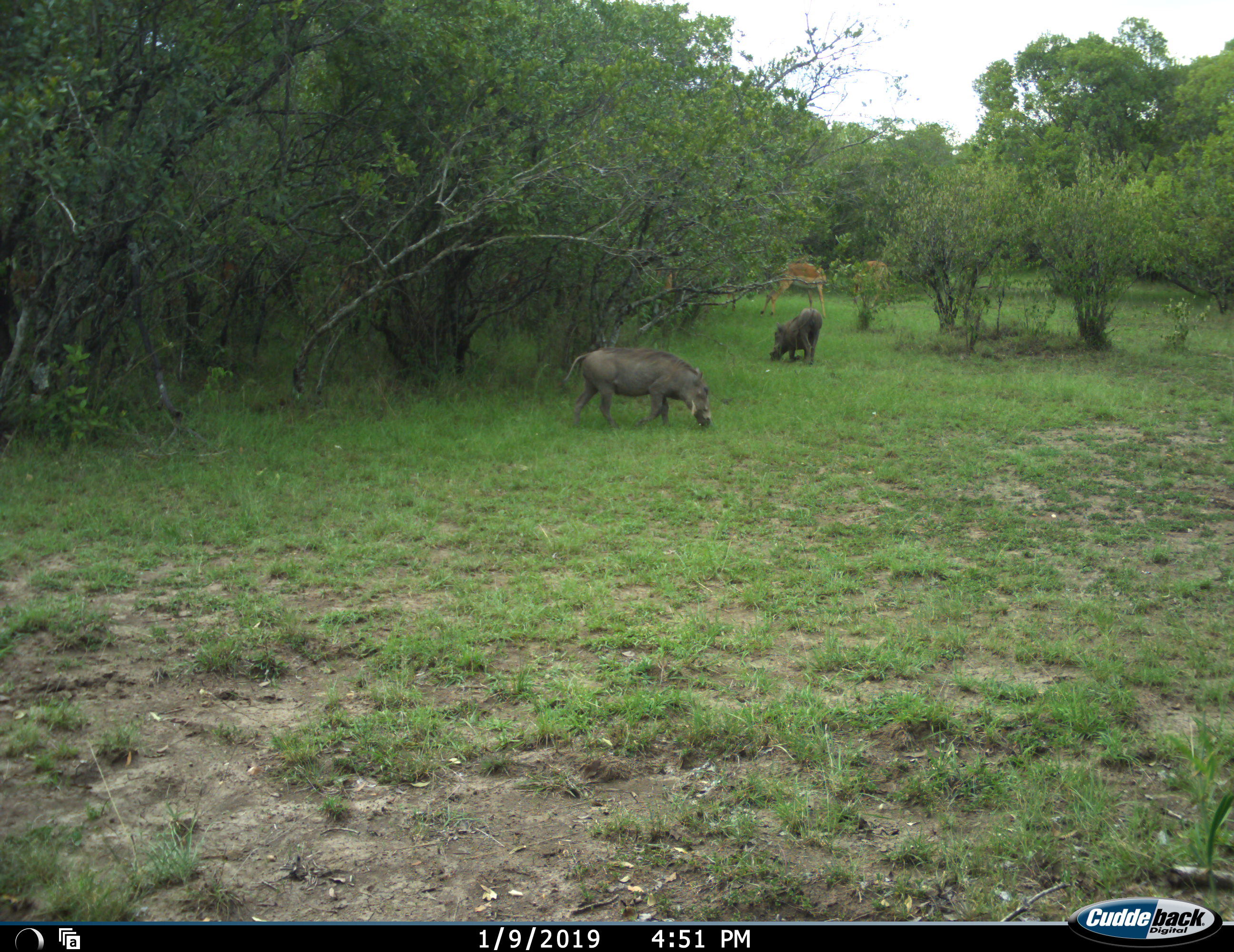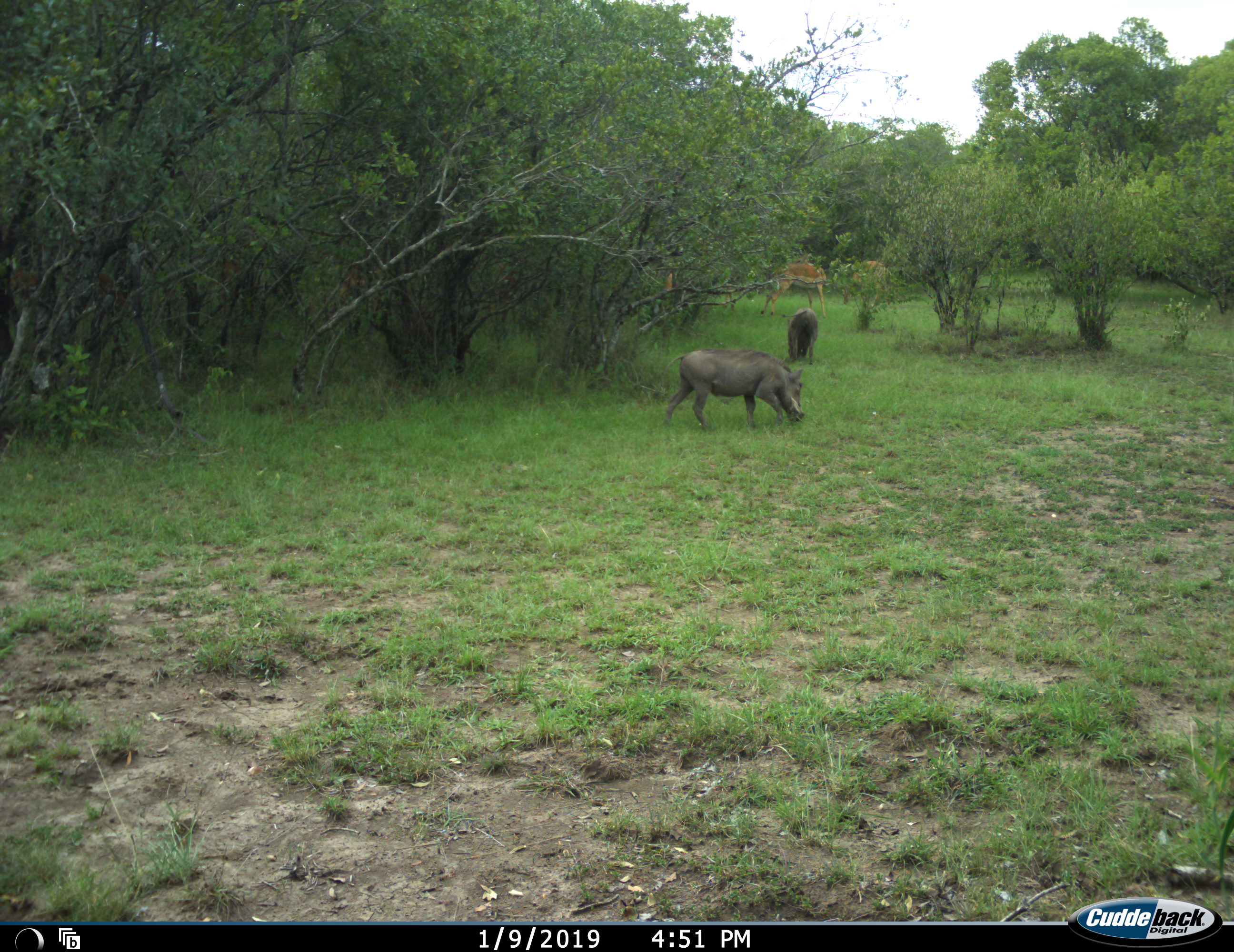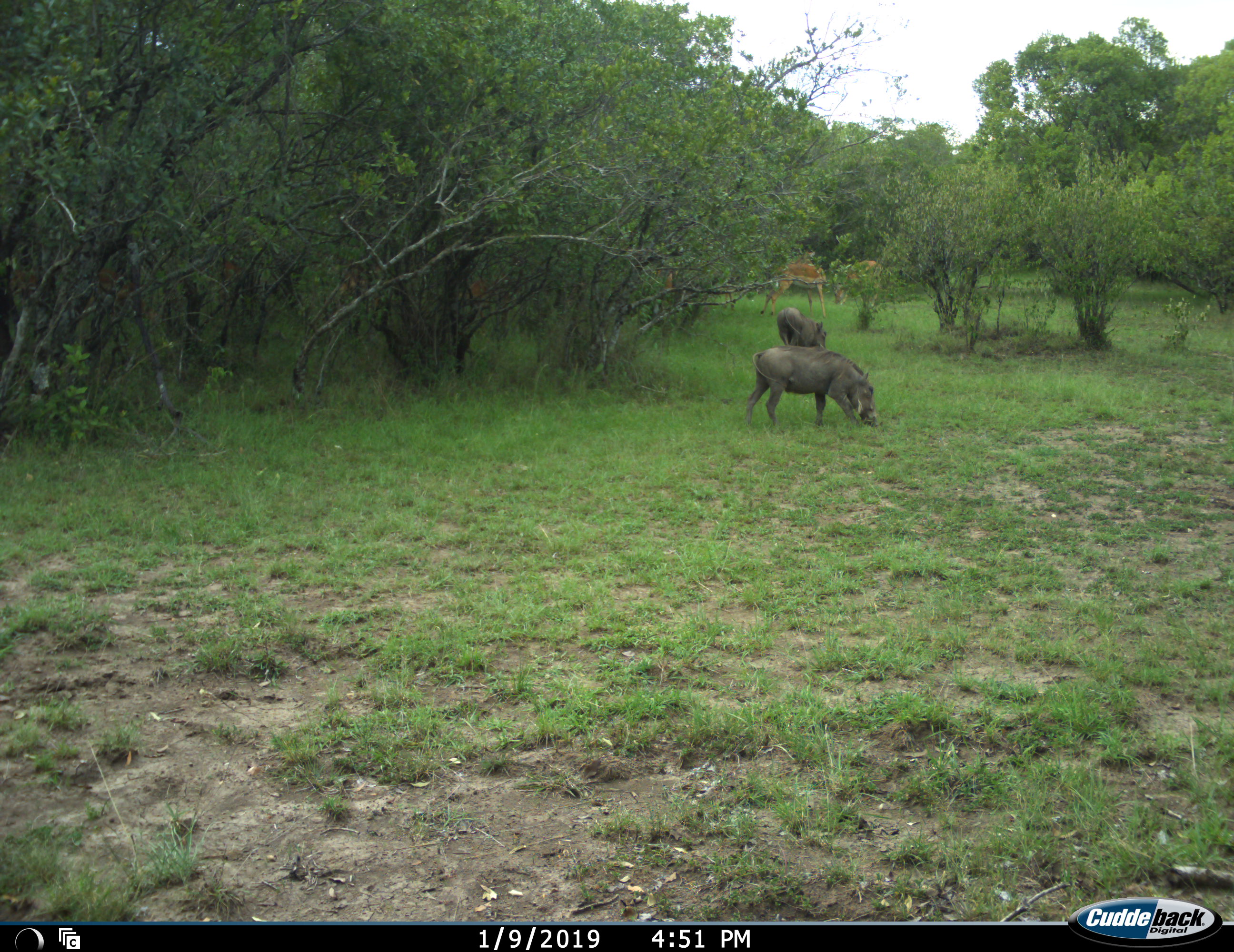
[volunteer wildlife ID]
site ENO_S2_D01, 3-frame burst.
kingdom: Animalia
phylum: Chordata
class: Mammalia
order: Artiodactyla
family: Bovidae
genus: Aepyceros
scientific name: Aepyceros melampus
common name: impala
Impala (Aepyceros melampus), count 3. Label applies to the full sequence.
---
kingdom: Animalia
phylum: Chordata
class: Mammalia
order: Artiodactyla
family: Suidae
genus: Phacochoerus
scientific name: Phacochoerus africanus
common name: warthog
Warthog (Phacochoerus africanus), count 2. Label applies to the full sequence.